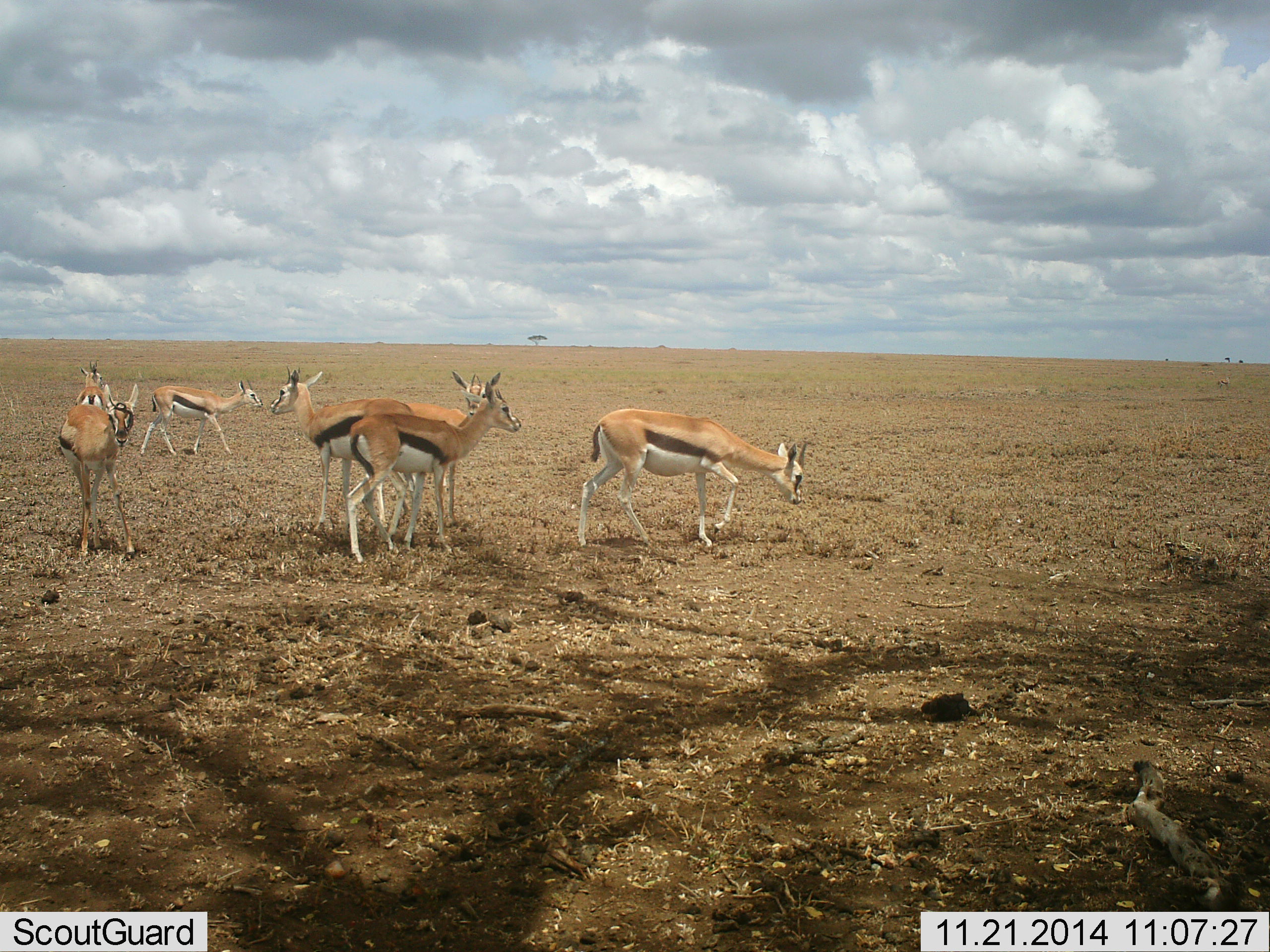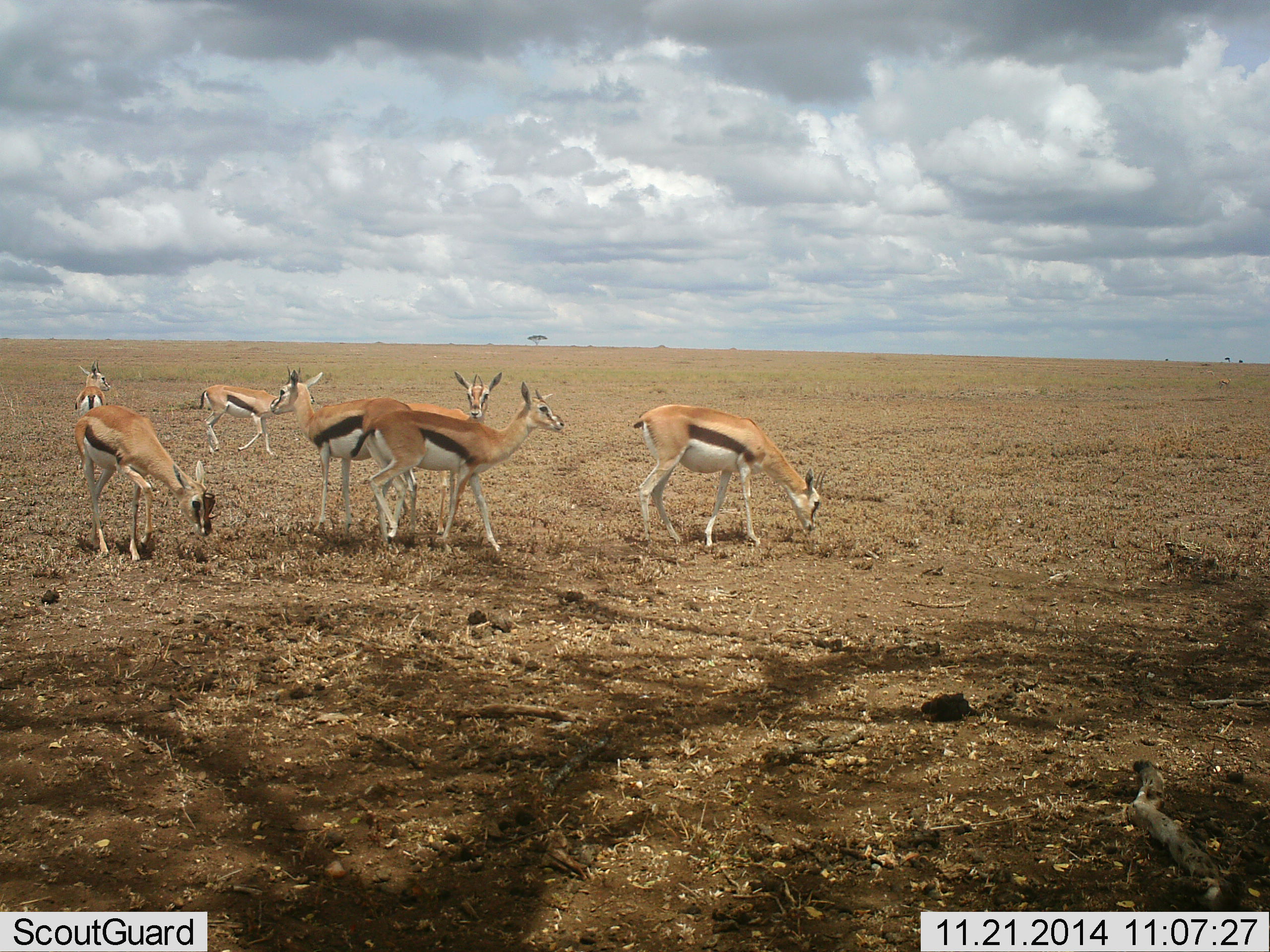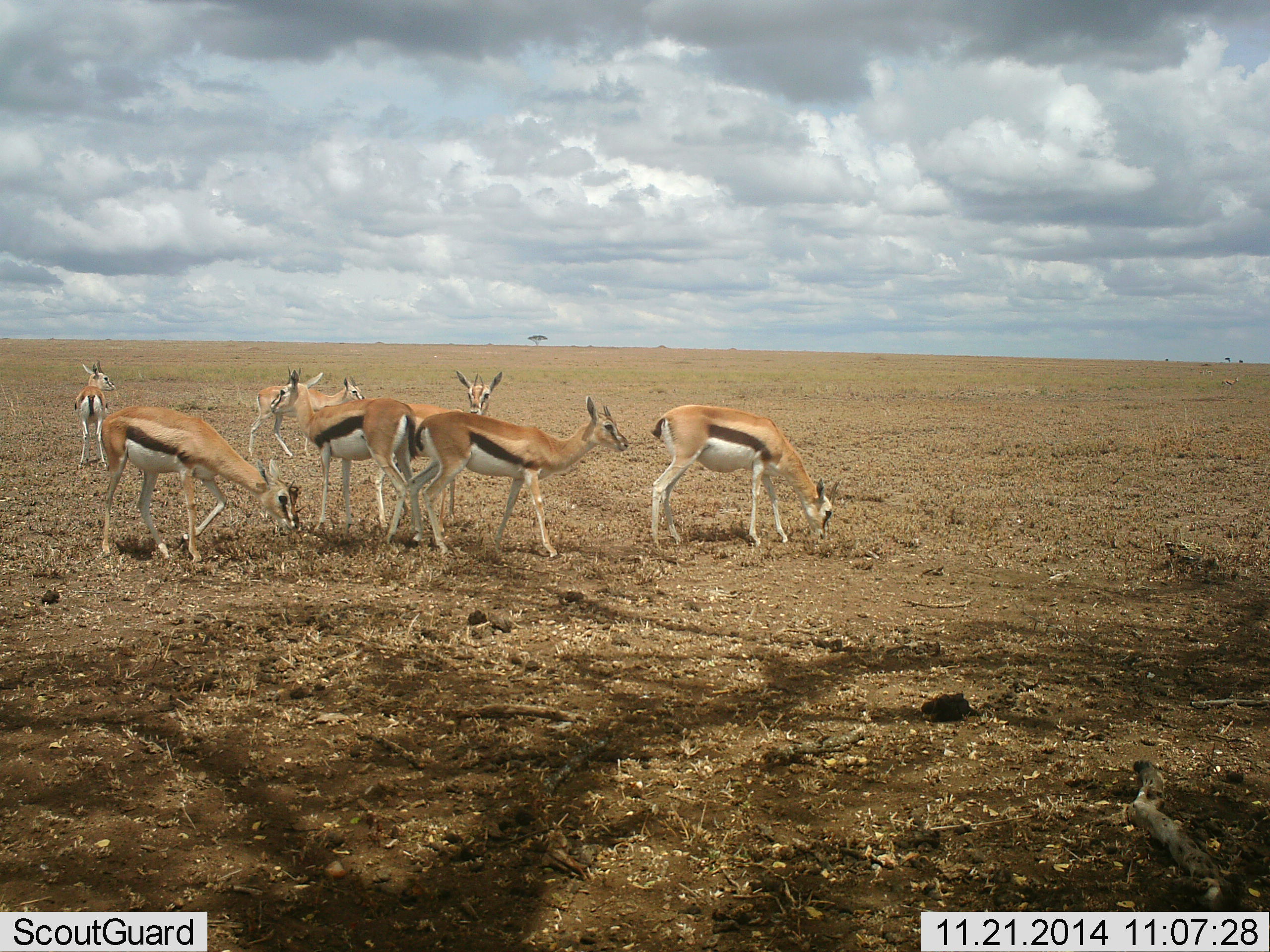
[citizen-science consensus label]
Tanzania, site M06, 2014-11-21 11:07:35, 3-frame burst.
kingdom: Animalia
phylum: Chordata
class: Mammalia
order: Artiodactyla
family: Bovidae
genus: Eudorcas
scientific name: Eudorcas thomsonii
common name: thomson's gazelle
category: gazellethomsons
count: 7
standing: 50%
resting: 0%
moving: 70%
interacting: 0%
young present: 0%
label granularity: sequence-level